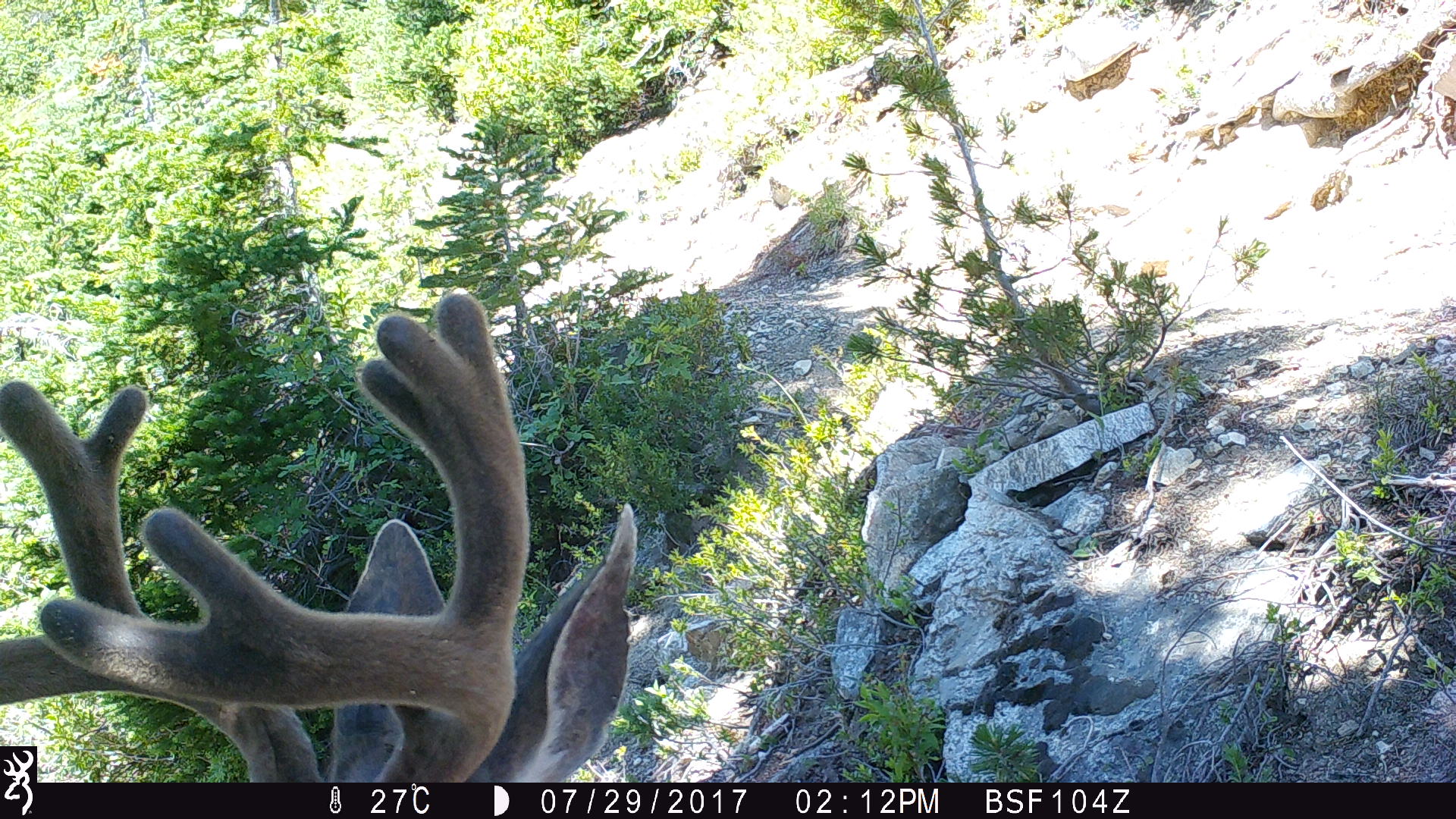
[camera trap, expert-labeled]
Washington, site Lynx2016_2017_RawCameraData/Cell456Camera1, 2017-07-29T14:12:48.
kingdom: Animalia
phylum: Chordata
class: Mammalia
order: Artiodactyla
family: Cervidae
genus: Odocoileus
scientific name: Odocoileus hemionus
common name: mule deer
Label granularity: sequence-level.